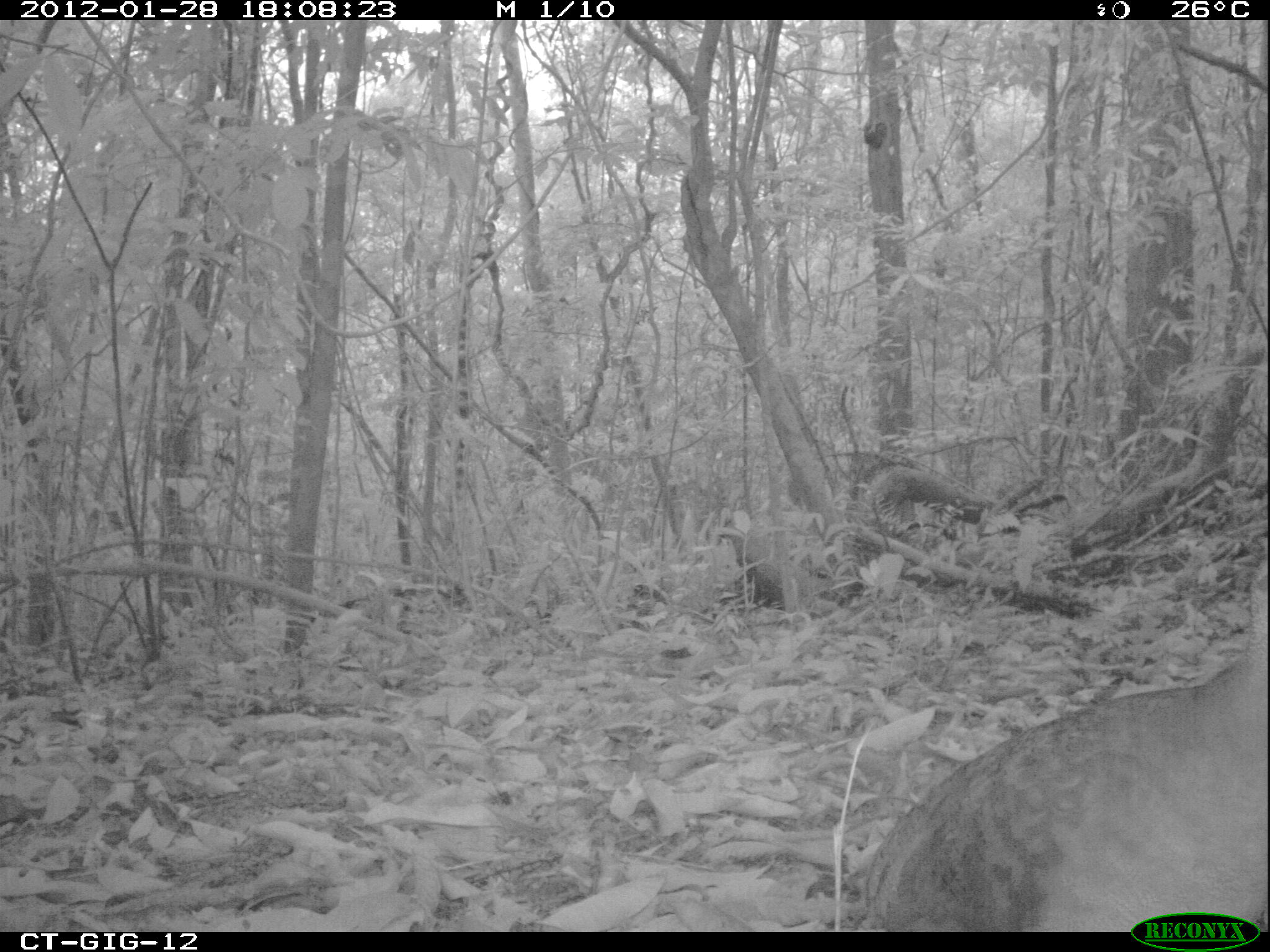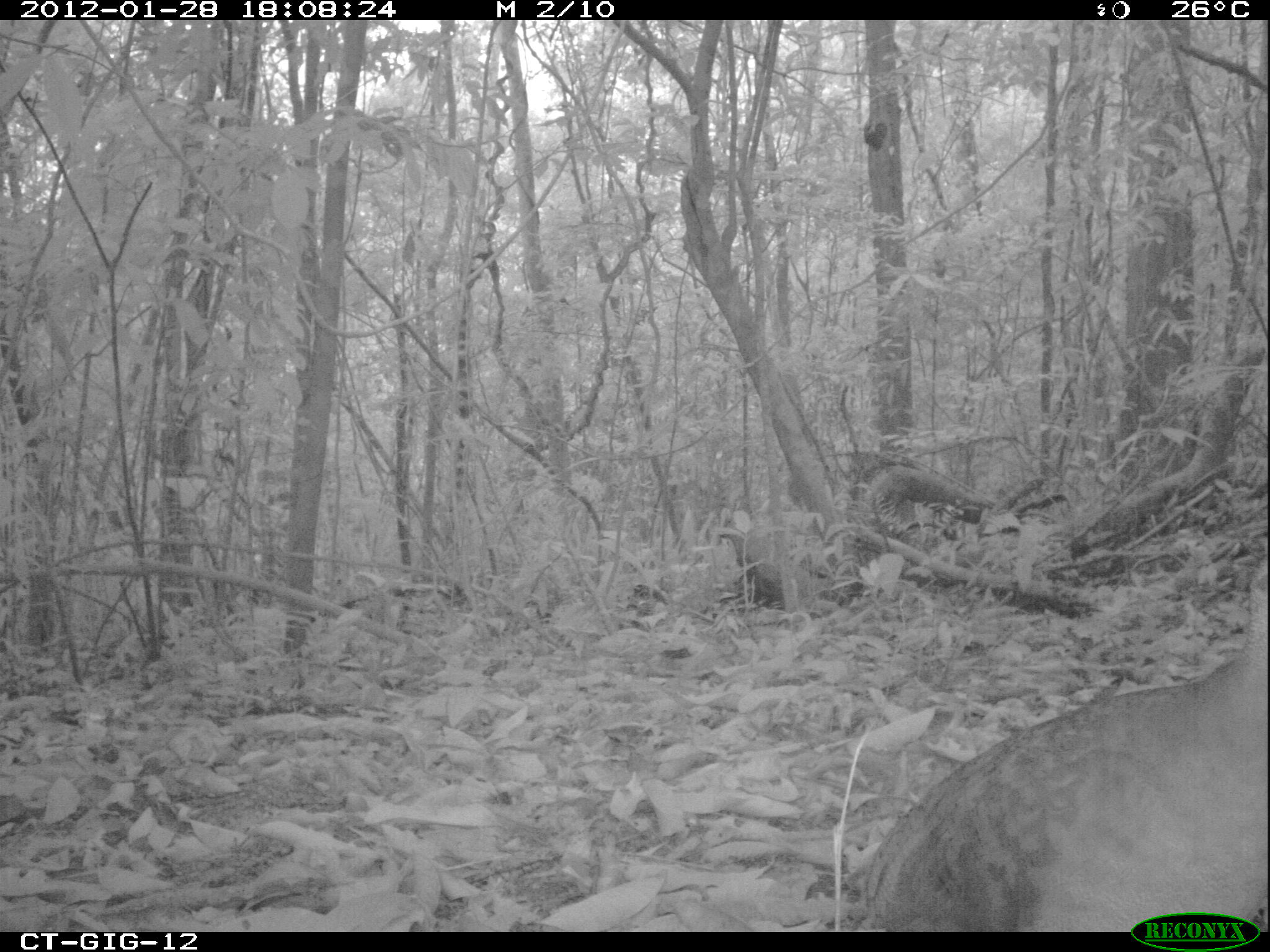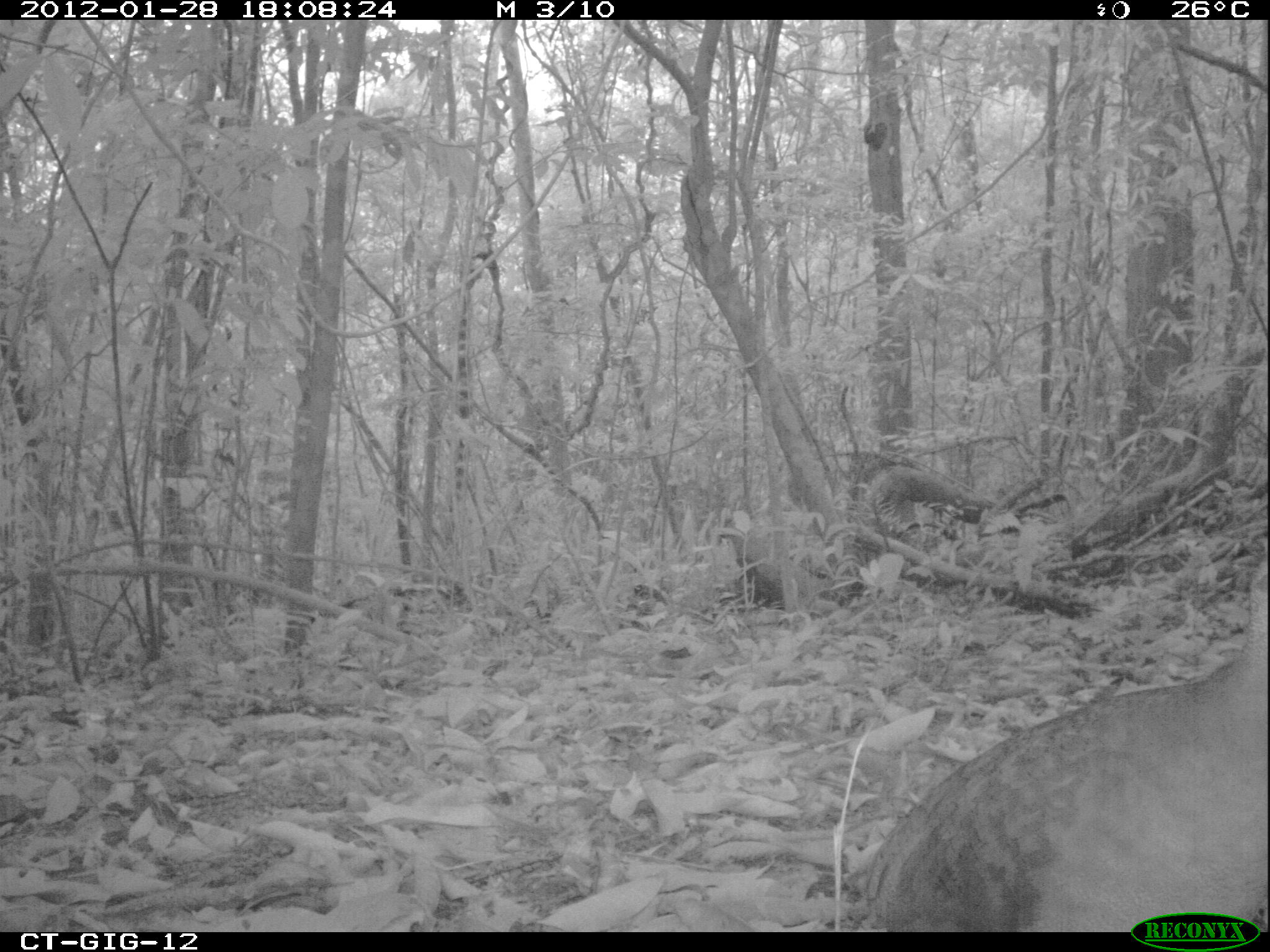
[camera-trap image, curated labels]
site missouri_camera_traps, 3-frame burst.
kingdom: Animalia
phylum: Chordata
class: Aves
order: Tinamiformes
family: Tinamidae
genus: Tinamus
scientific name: Tinamus major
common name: great tinamou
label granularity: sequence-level